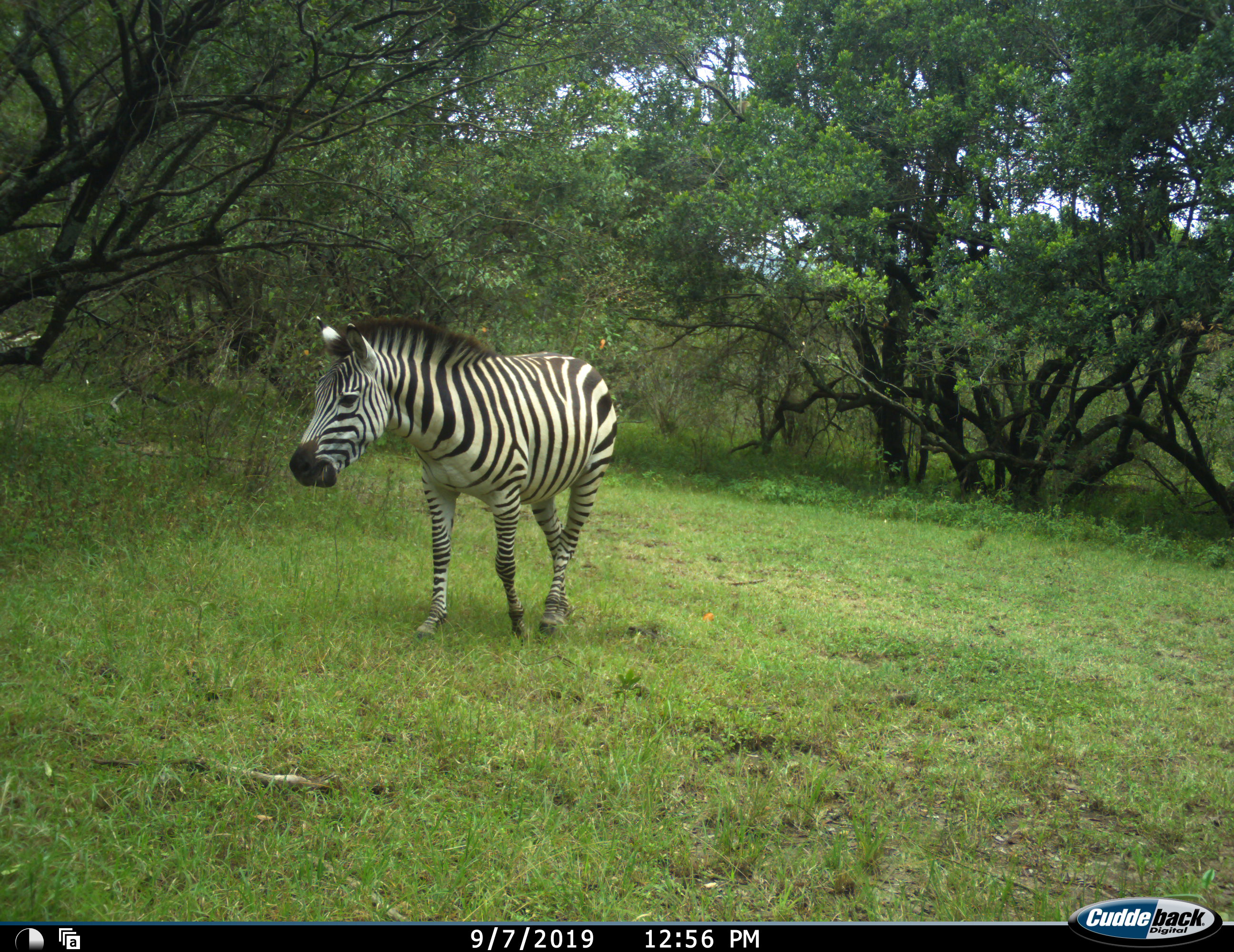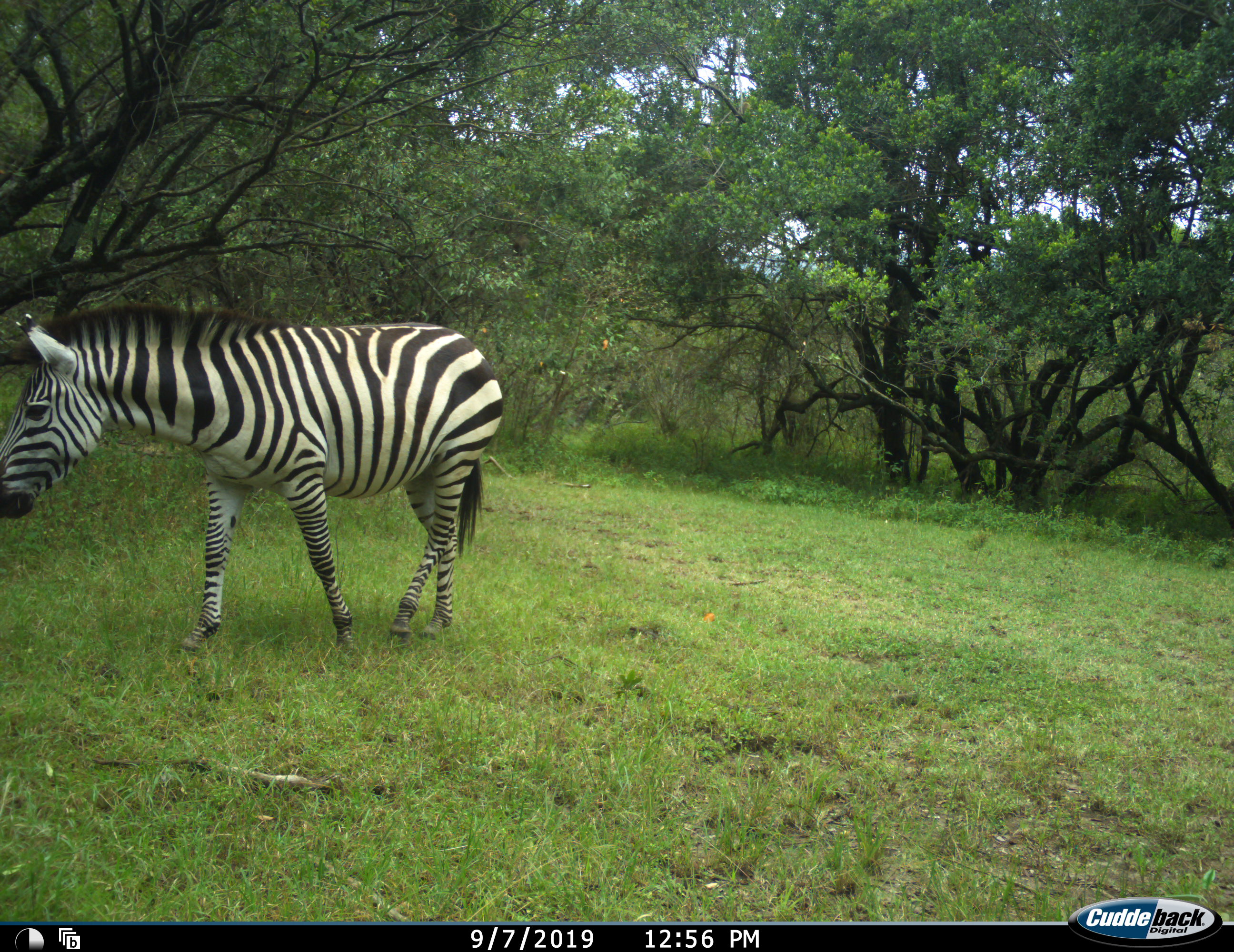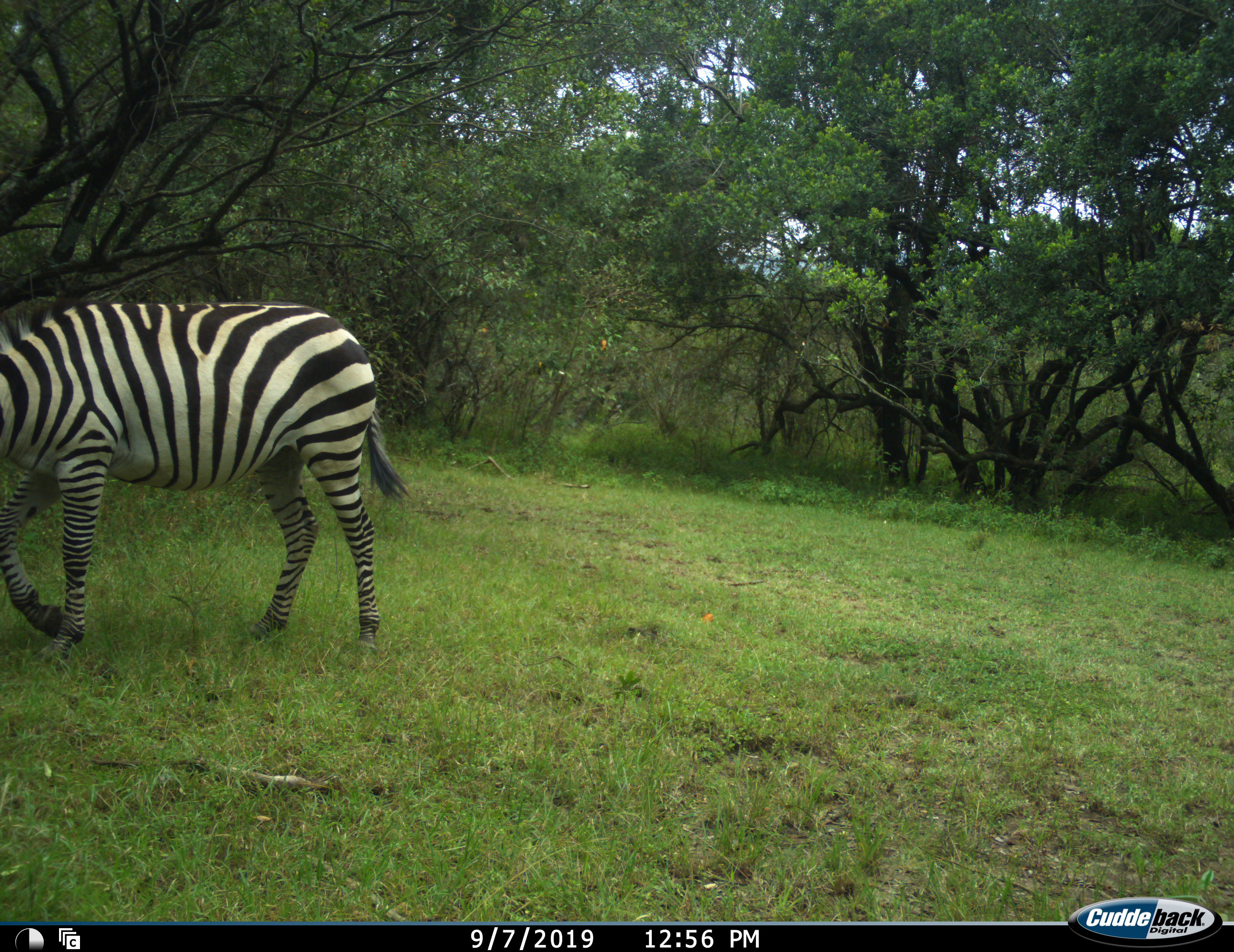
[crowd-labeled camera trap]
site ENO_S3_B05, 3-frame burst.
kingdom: Animalia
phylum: Chordata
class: Mammalia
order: Perissodactyla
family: Equidae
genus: Equus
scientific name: Equus quagga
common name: plains zebra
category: zebraplains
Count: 1.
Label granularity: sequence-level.